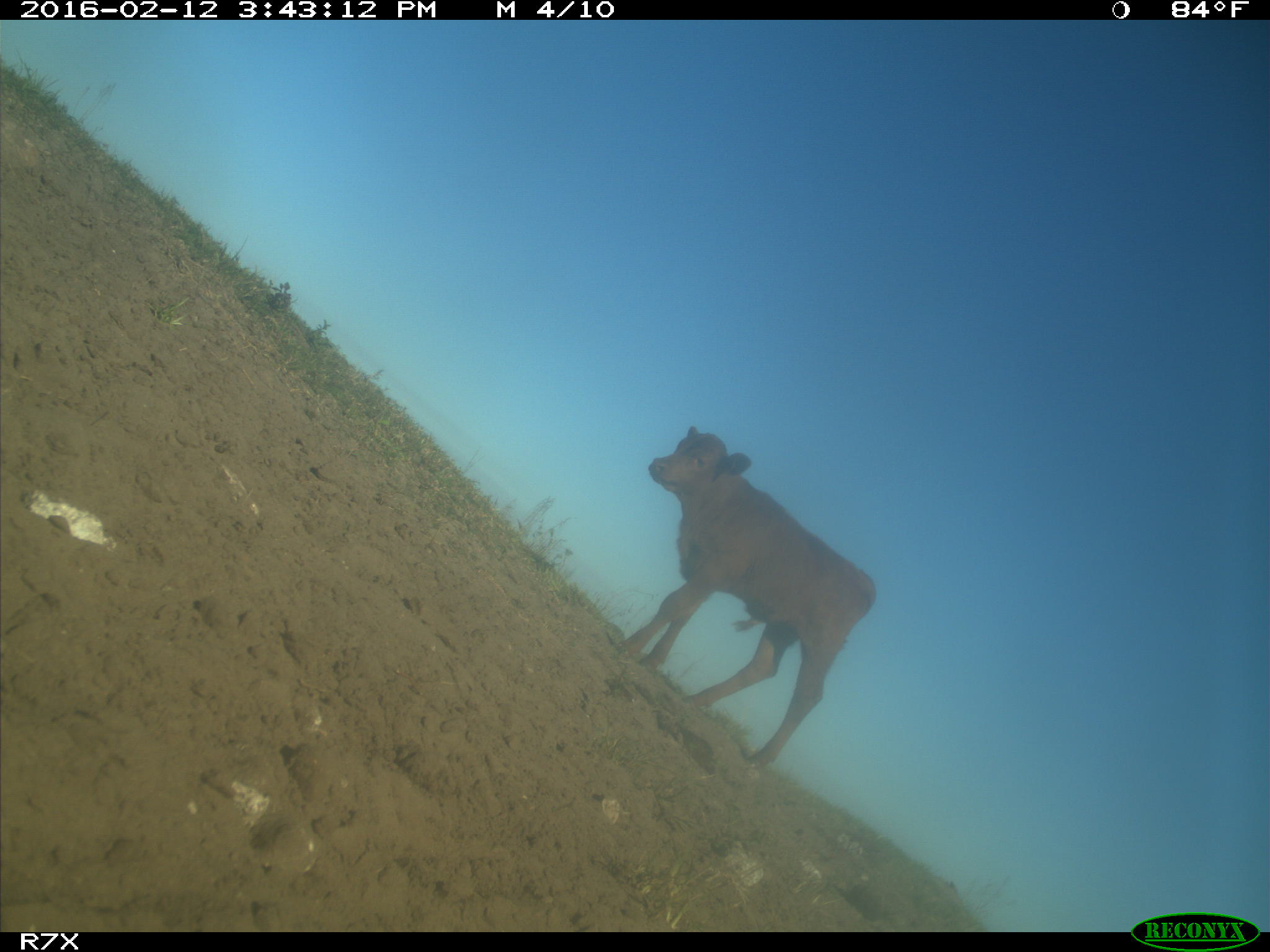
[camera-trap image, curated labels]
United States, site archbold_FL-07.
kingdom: Animalia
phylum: Chordata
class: Mammalia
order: Artiodactyla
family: Bovidae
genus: Bos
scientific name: Bos taurus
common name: domestic cow